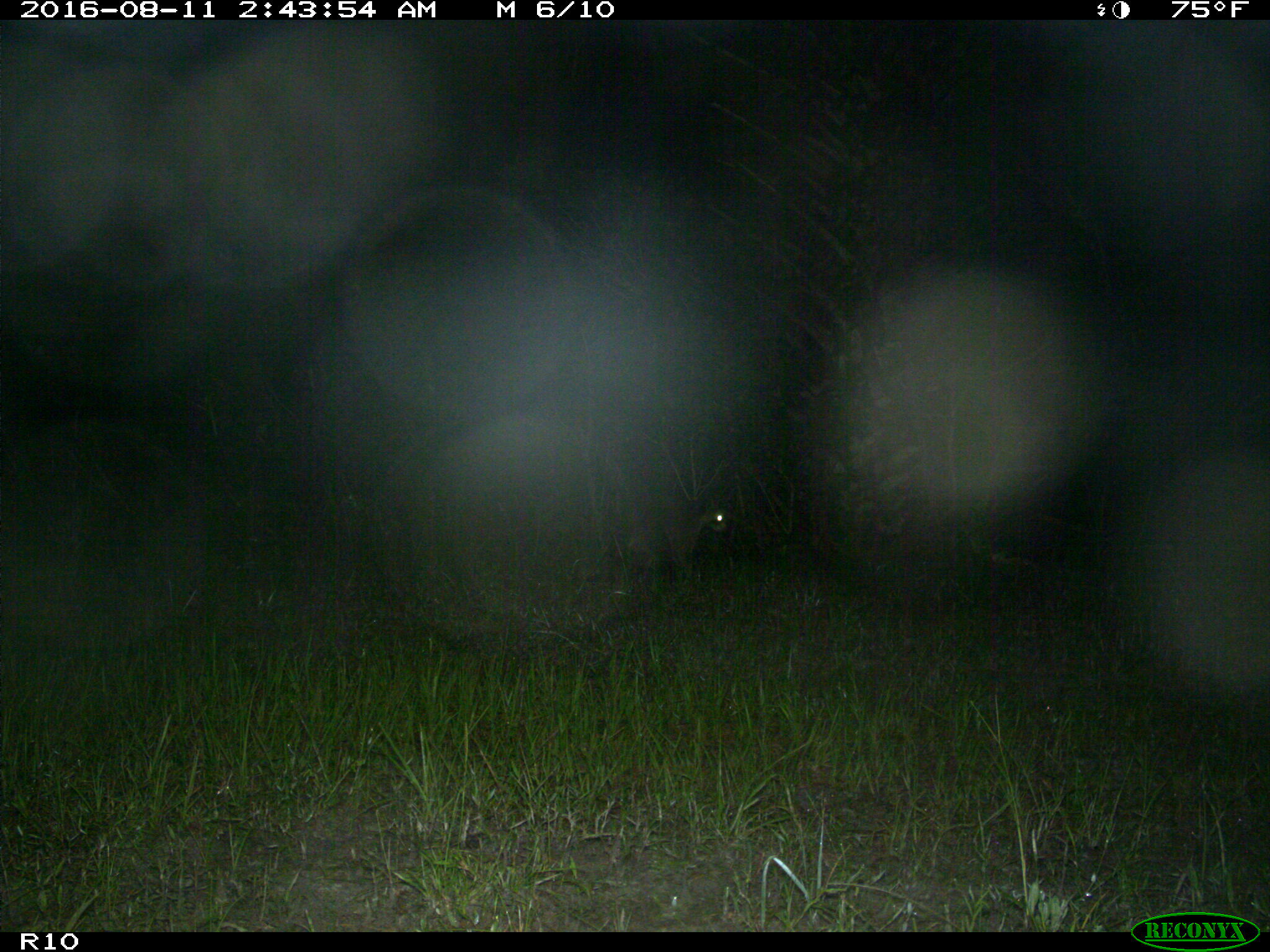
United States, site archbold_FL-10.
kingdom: Animalia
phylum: Chordata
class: Mammalia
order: Carnivora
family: Procyonidae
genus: Procyon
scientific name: Procyon lotor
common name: common raccoon